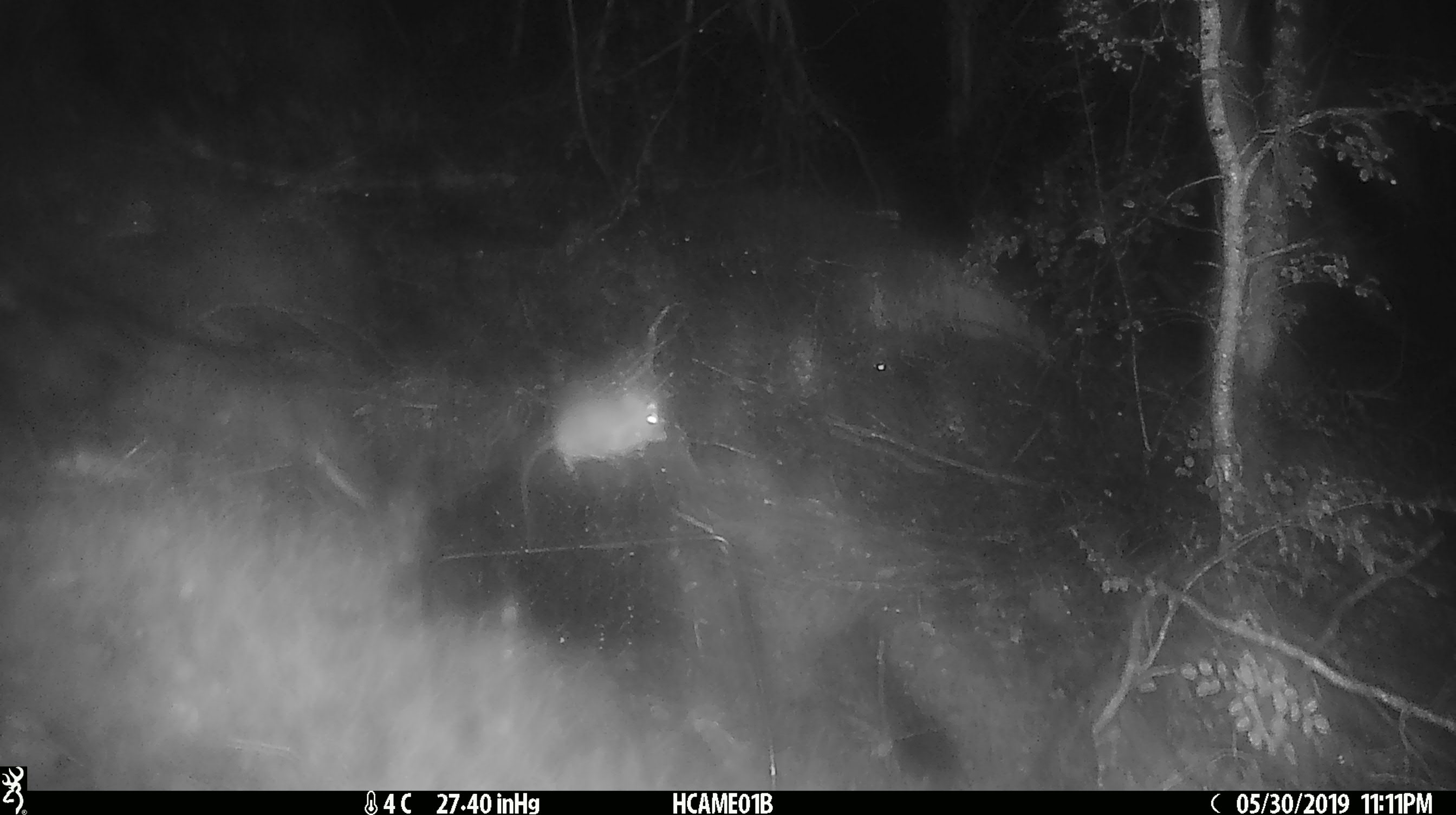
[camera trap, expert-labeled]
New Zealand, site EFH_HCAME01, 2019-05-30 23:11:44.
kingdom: Animalia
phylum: Chordata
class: Mammalia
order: Rodentia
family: Muridae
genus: Mus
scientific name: Mus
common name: mouse